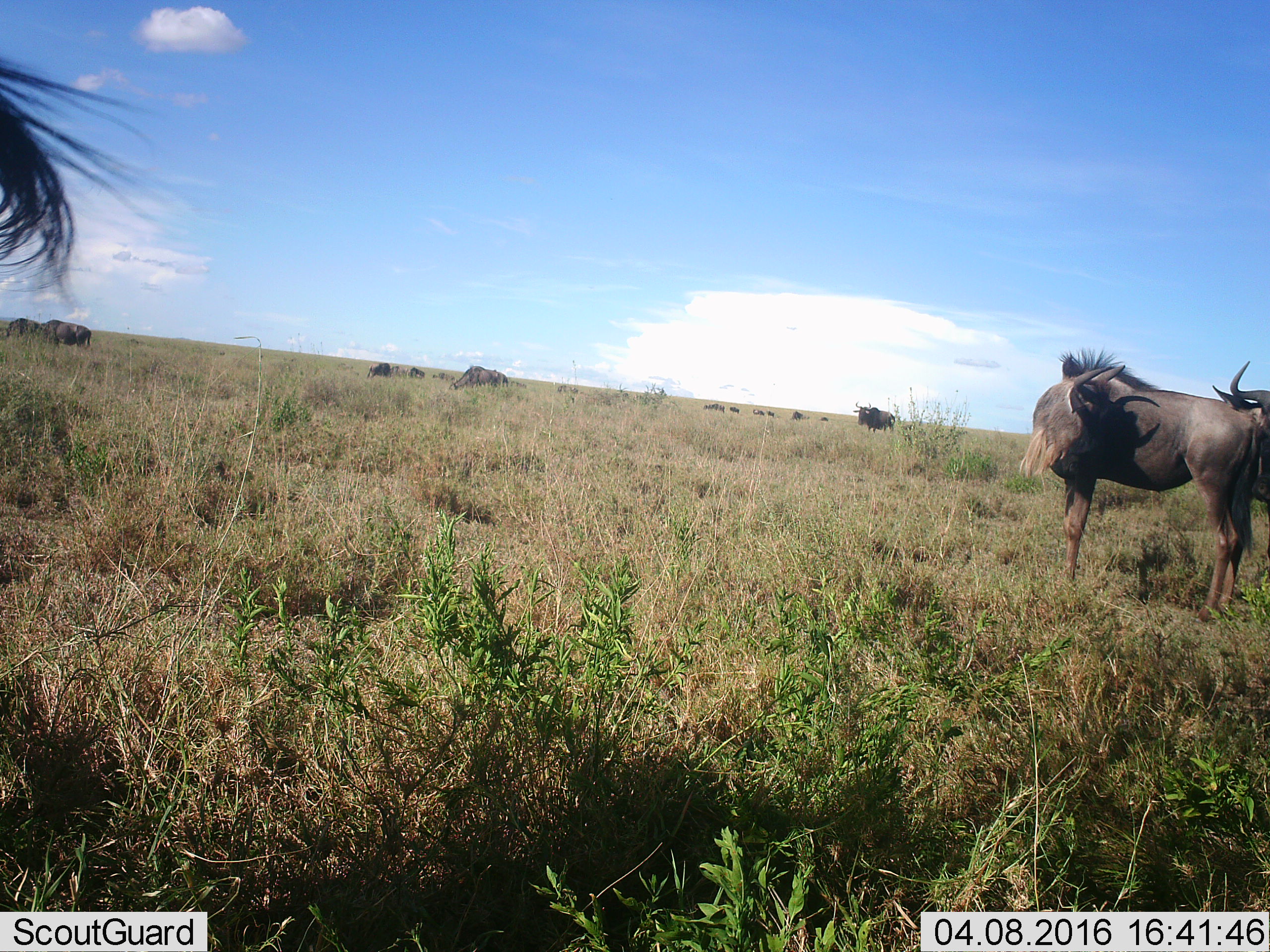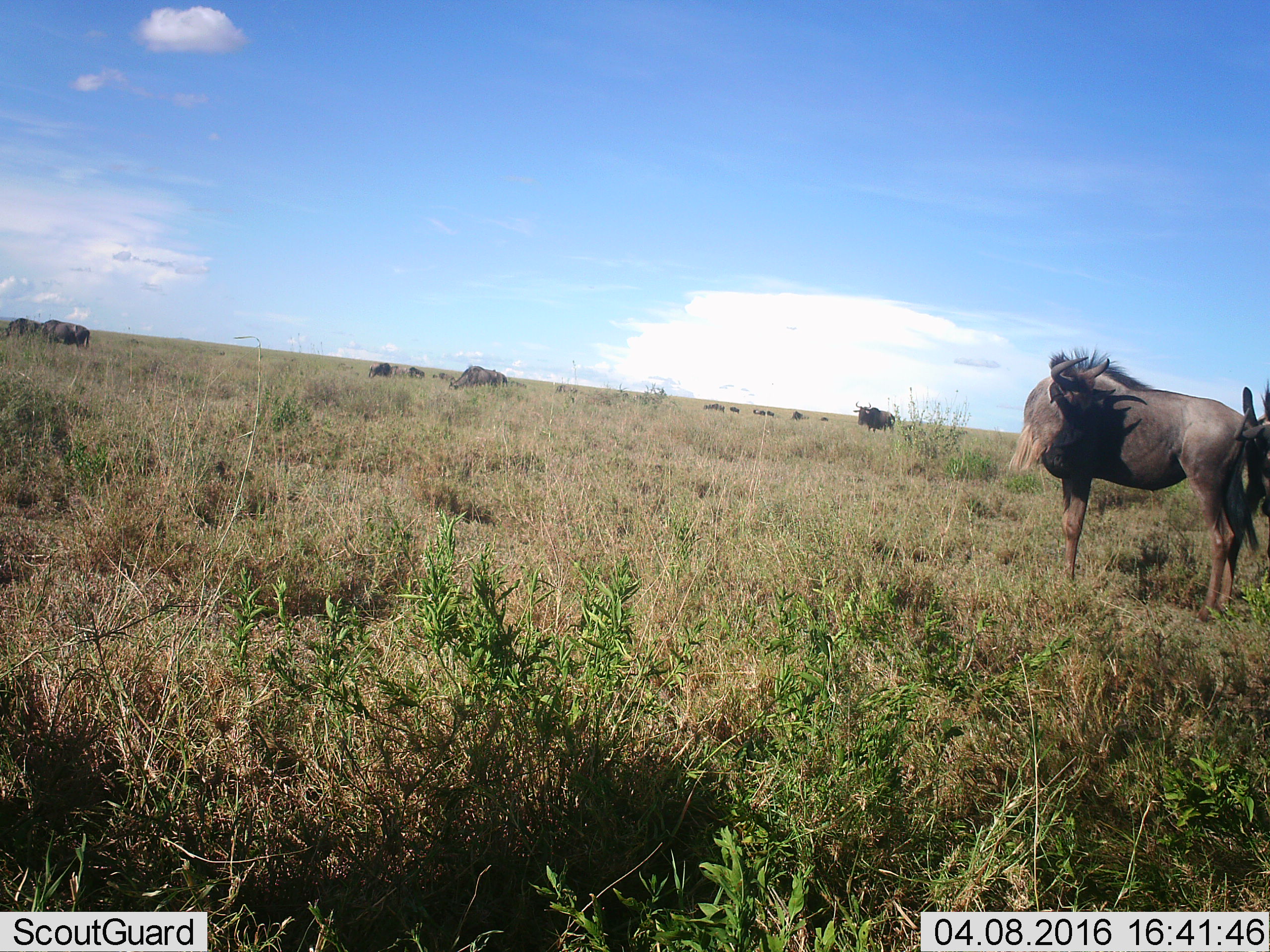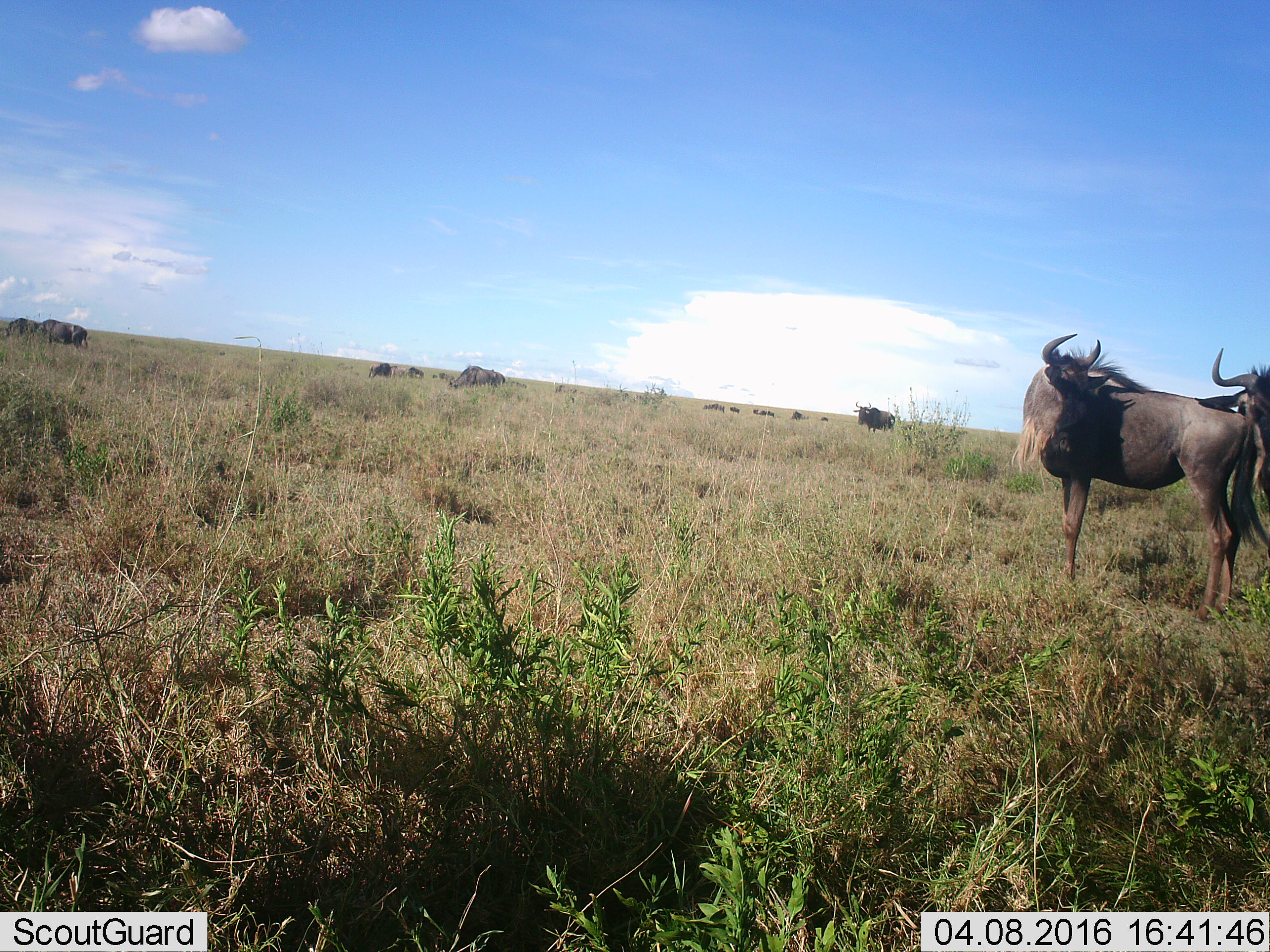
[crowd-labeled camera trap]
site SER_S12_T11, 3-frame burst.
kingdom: Animalia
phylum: Chordata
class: Mammalia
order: Artiodactyla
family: Bovidae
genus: Connochaetes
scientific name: Connochaetes taurinus taurinus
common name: blue wildebeest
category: wildebeestblue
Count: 11-50.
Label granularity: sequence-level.